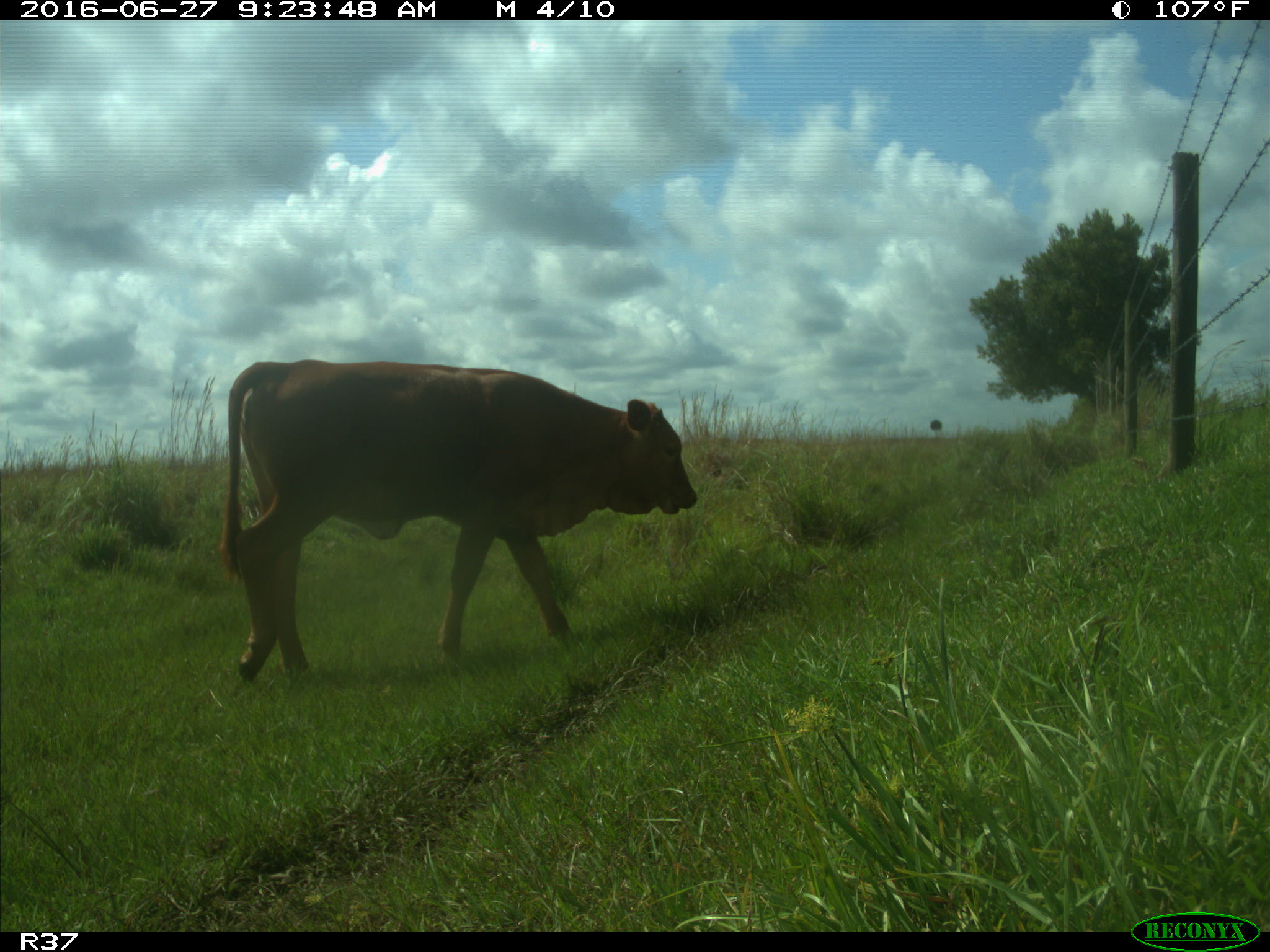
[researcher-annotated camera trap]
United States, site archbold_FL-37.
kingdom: Animalia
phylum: Chordata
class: Mammalia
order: Artiodactyla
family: Bovidae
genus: Bos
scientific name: Bos taurus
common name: domestic cow